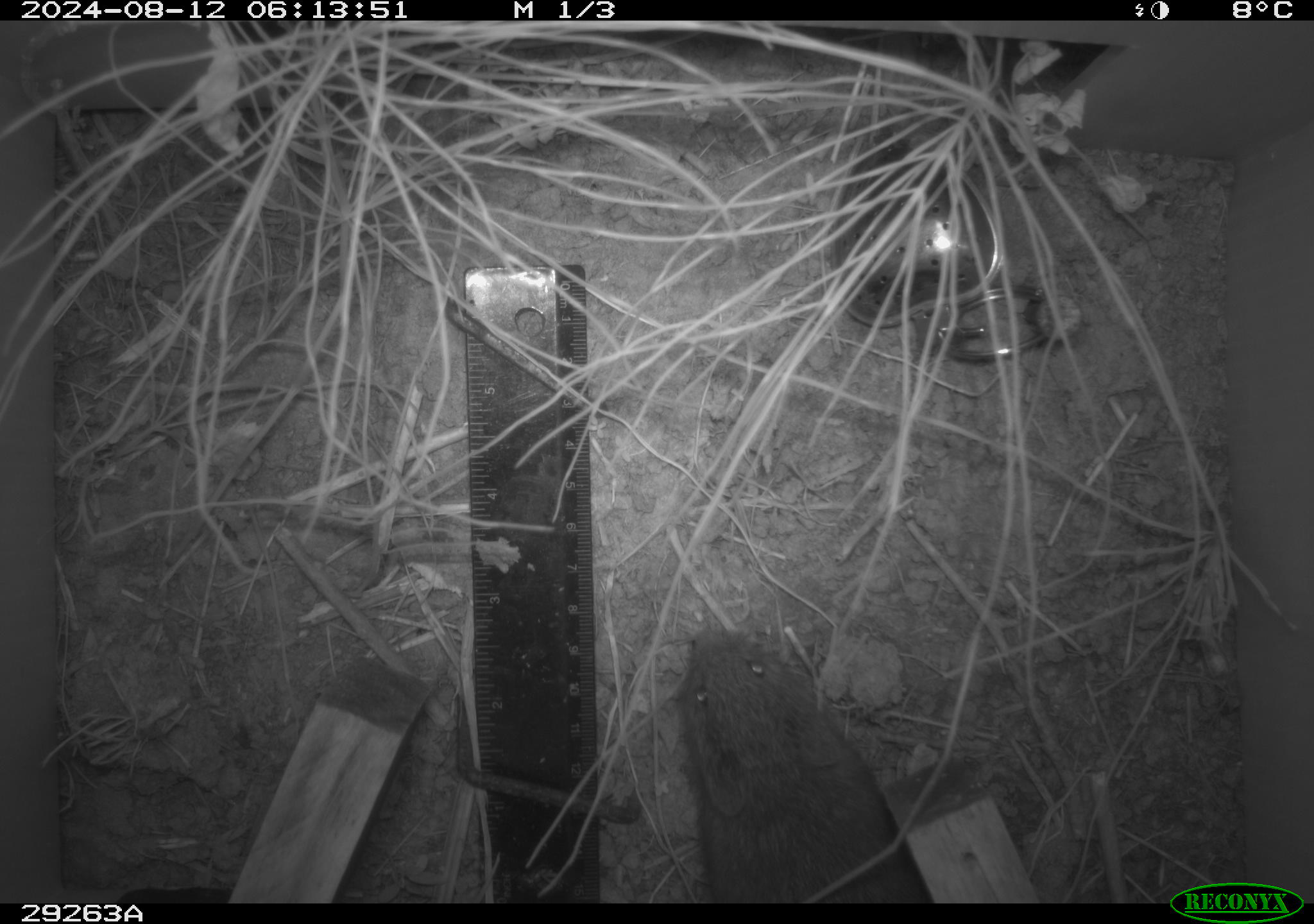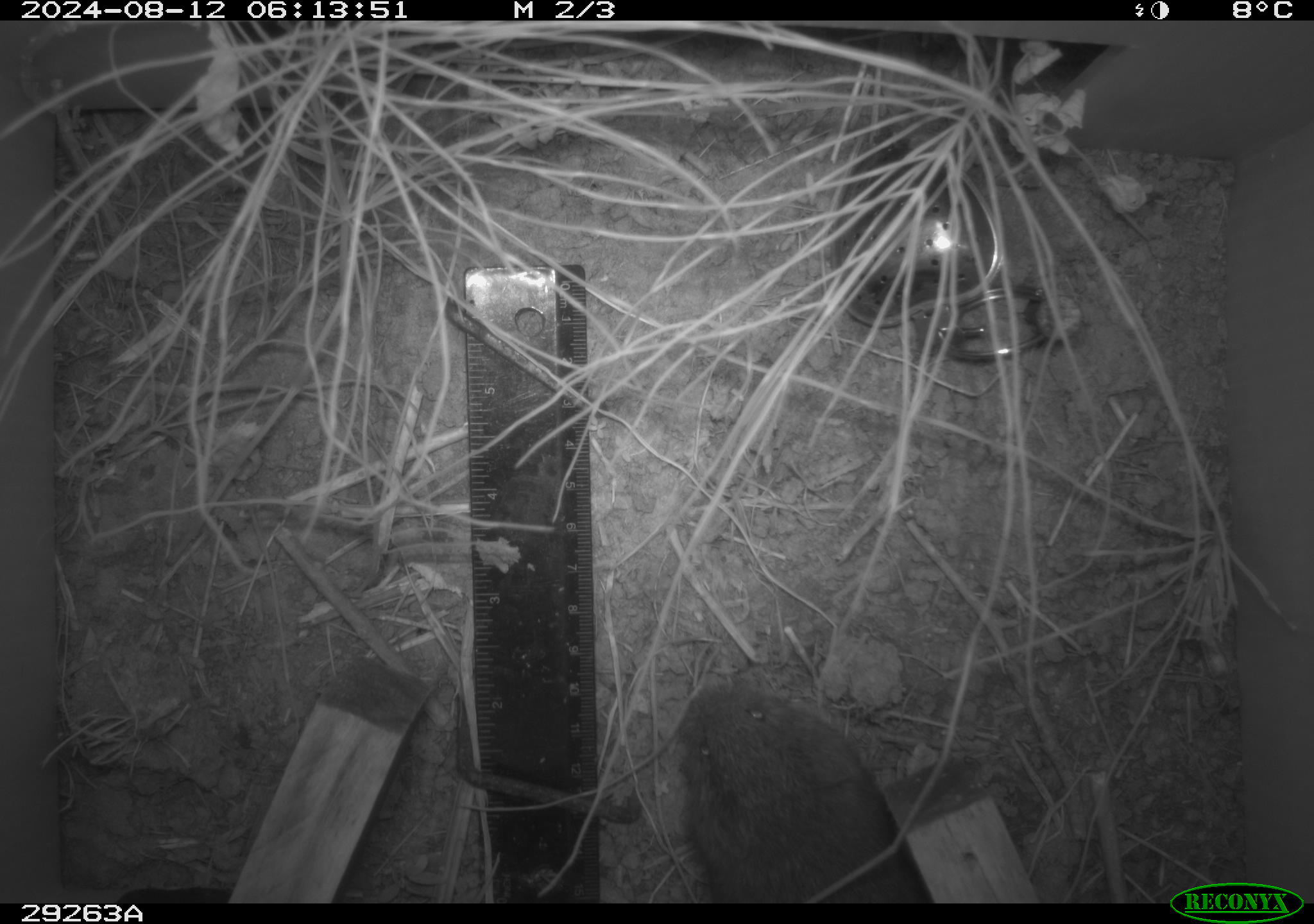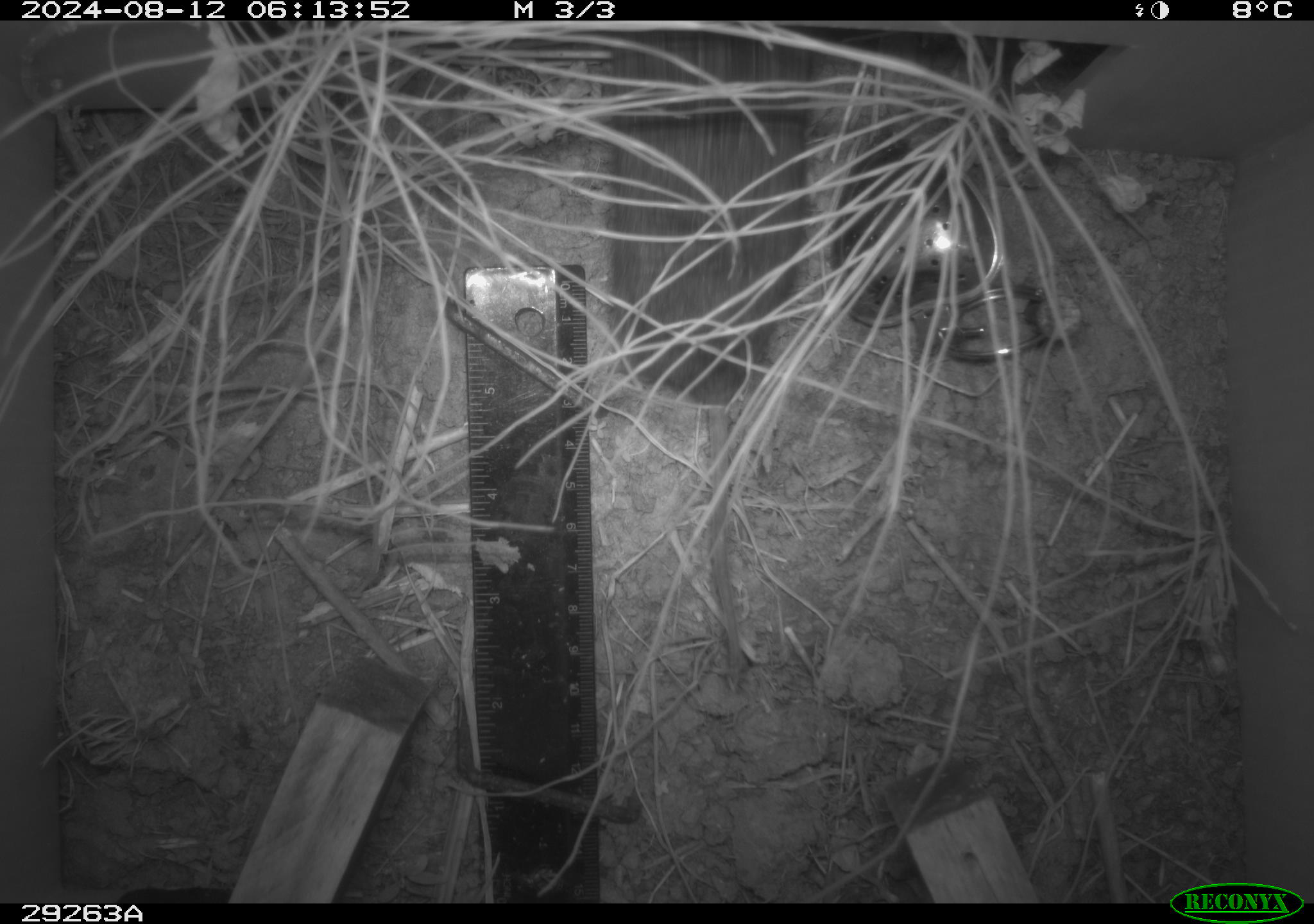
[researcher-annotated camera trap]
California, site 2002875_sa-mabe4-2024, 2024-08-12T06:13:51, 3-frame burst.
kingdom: Animalia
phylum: Chordata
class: Mammalia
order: Rodentia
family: Cricetidae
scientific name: Arvicolinae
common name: voles, lemmings, and muskrats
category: arvicolinae subfamily